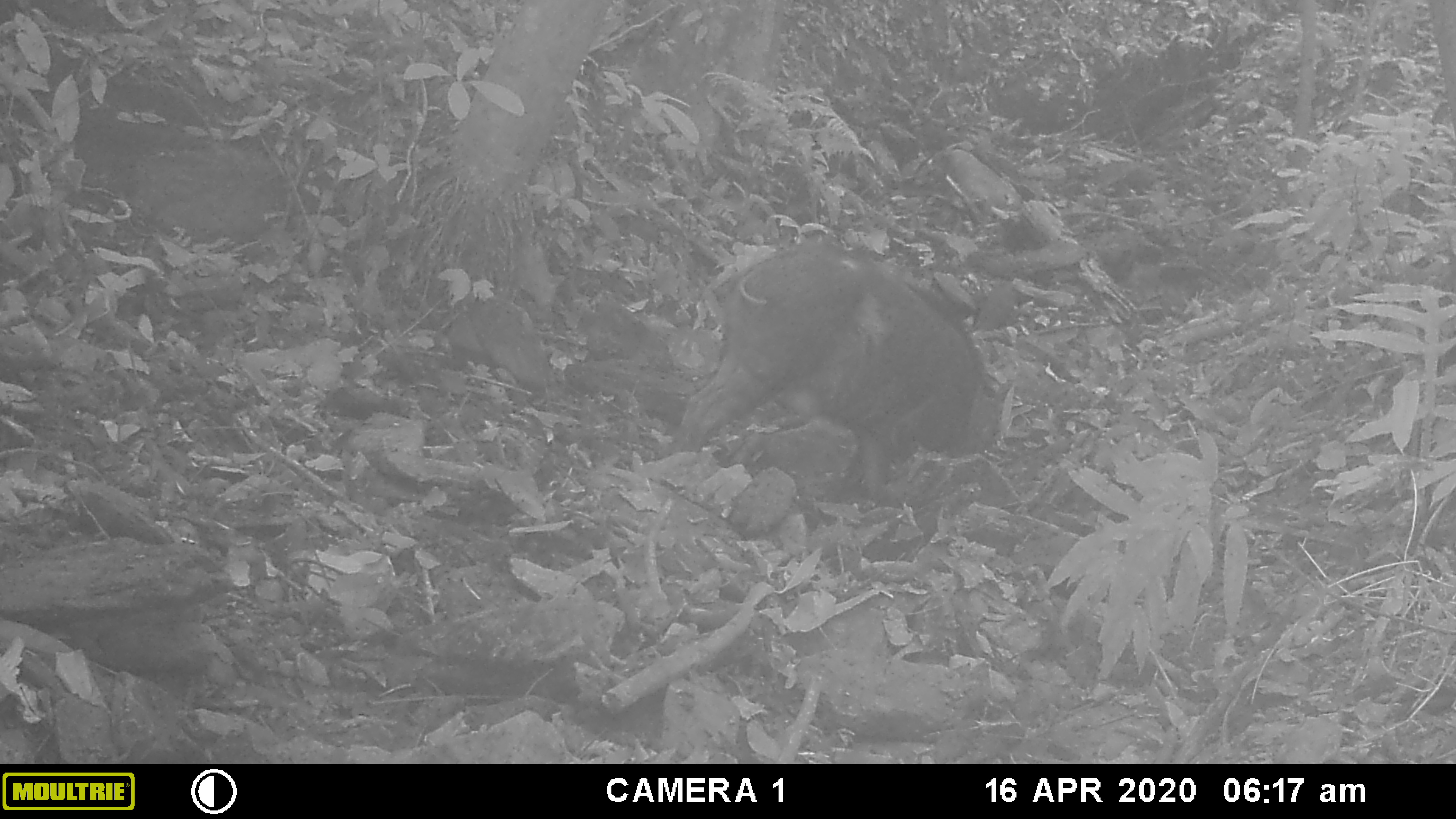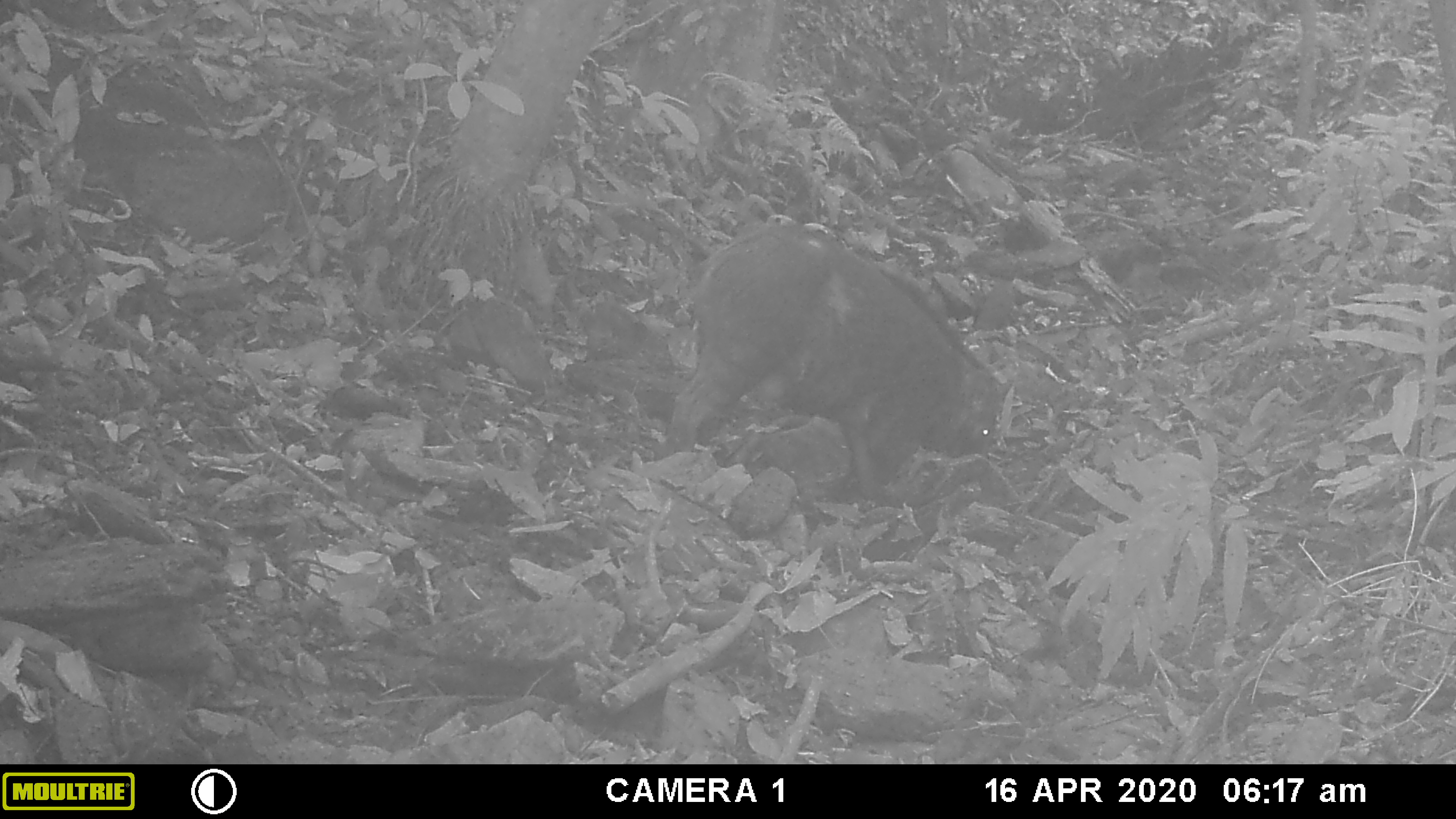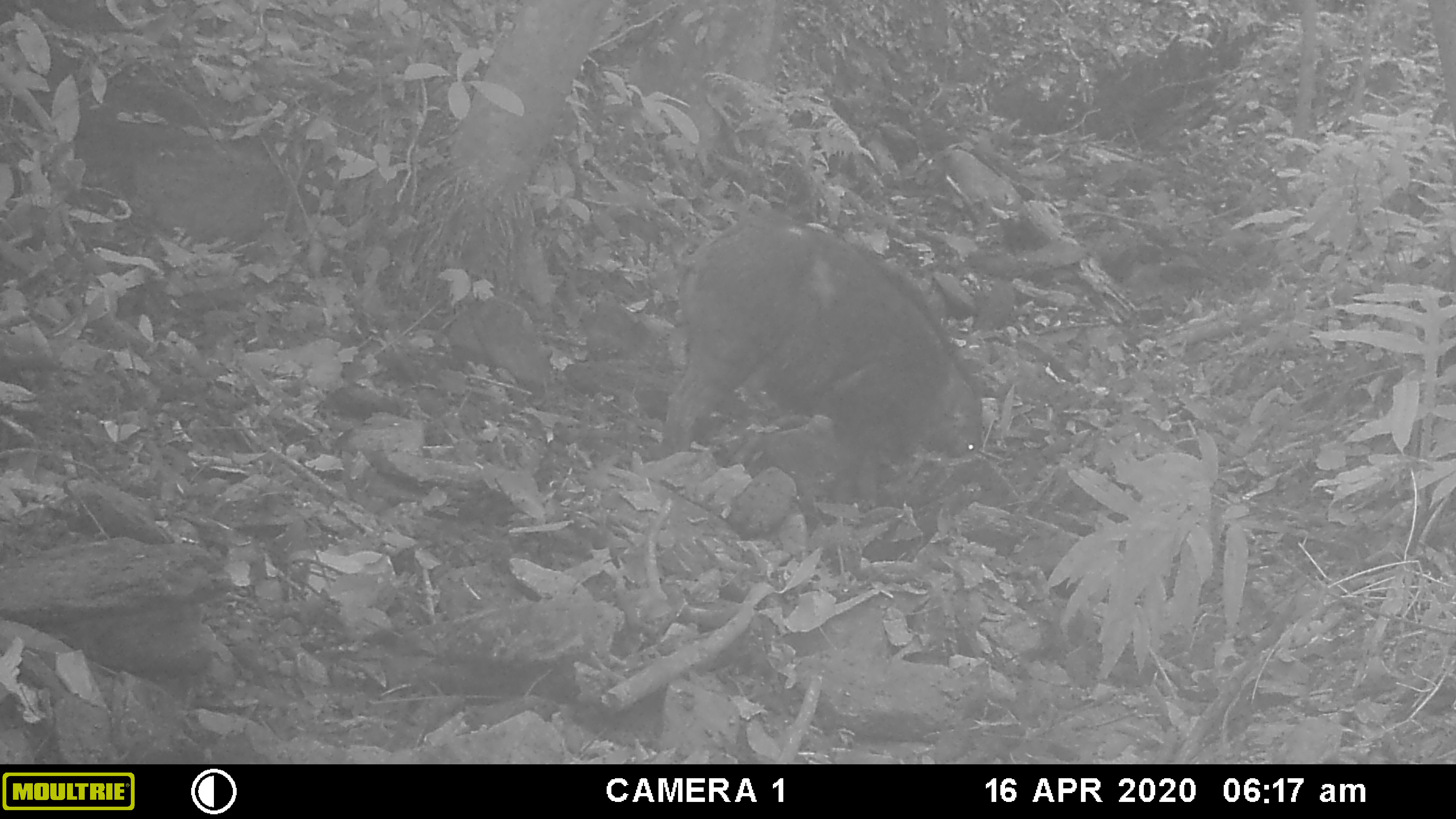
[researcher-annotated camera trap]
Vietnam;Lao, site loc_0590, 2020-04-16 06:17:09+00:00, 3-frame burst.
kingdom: Animalia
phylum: Chordata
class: Mammalia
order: Artiodactyla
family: Suidae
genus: Sus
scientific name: Sus scrofa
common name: eurasian wild pig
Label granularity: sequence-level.